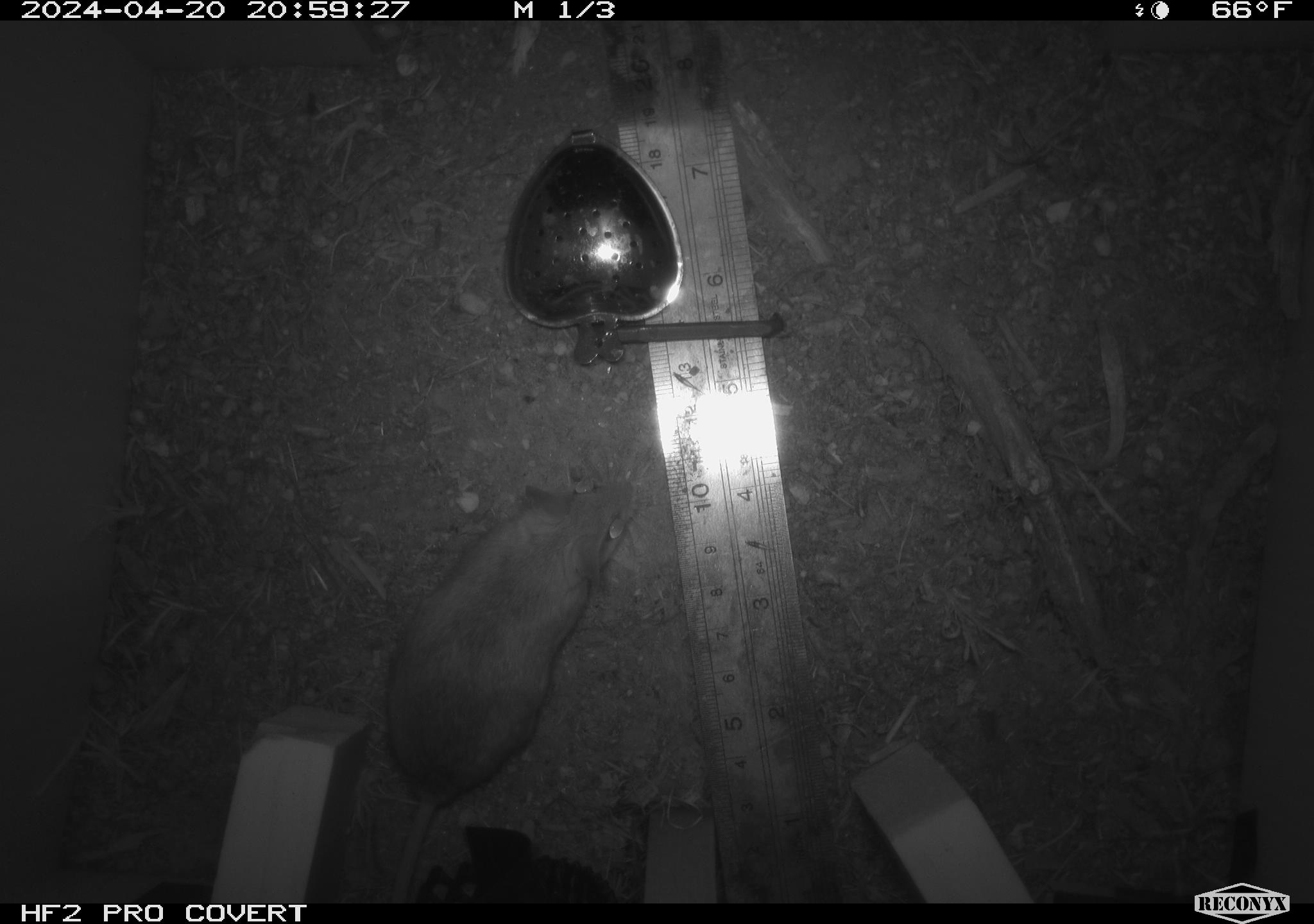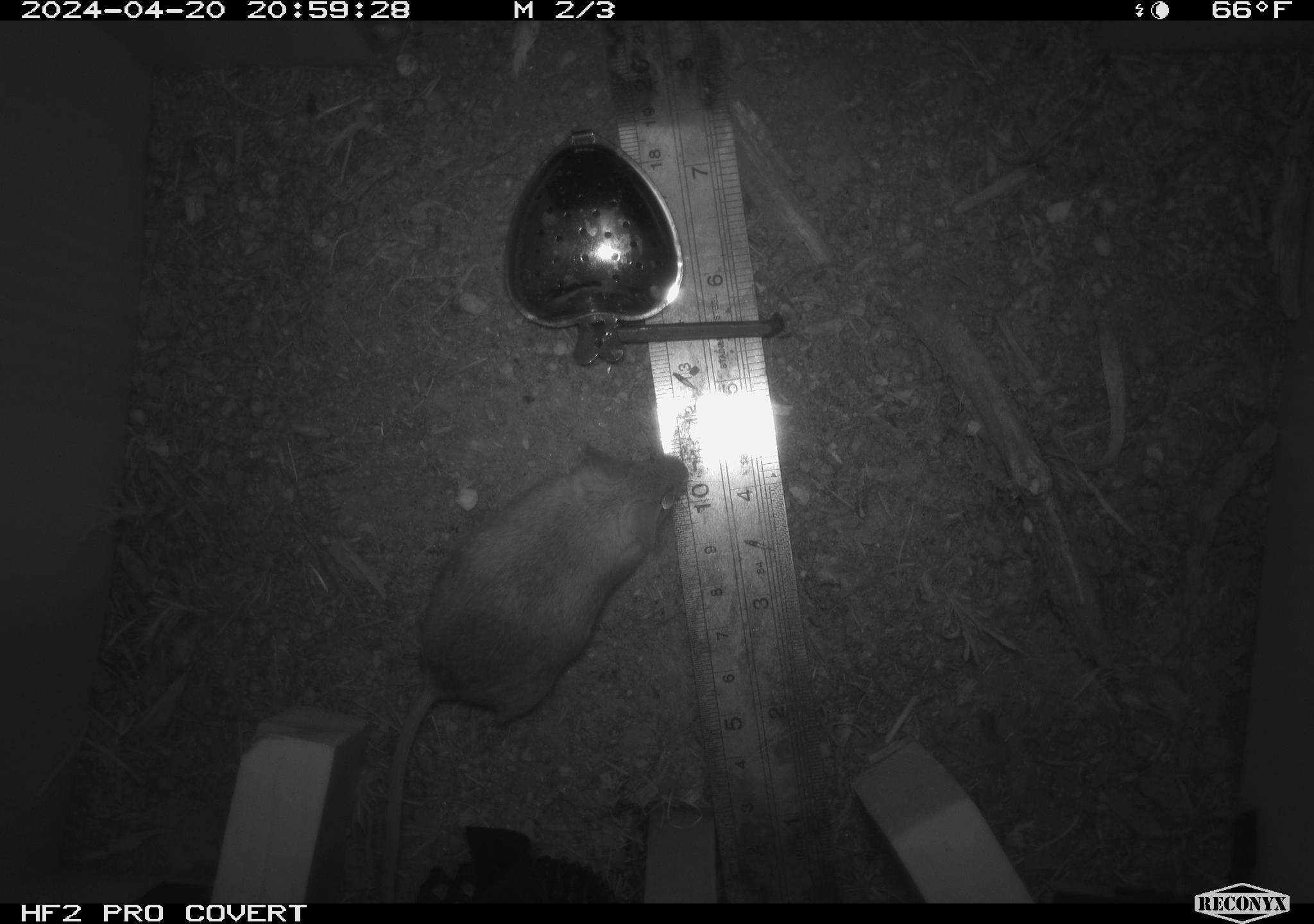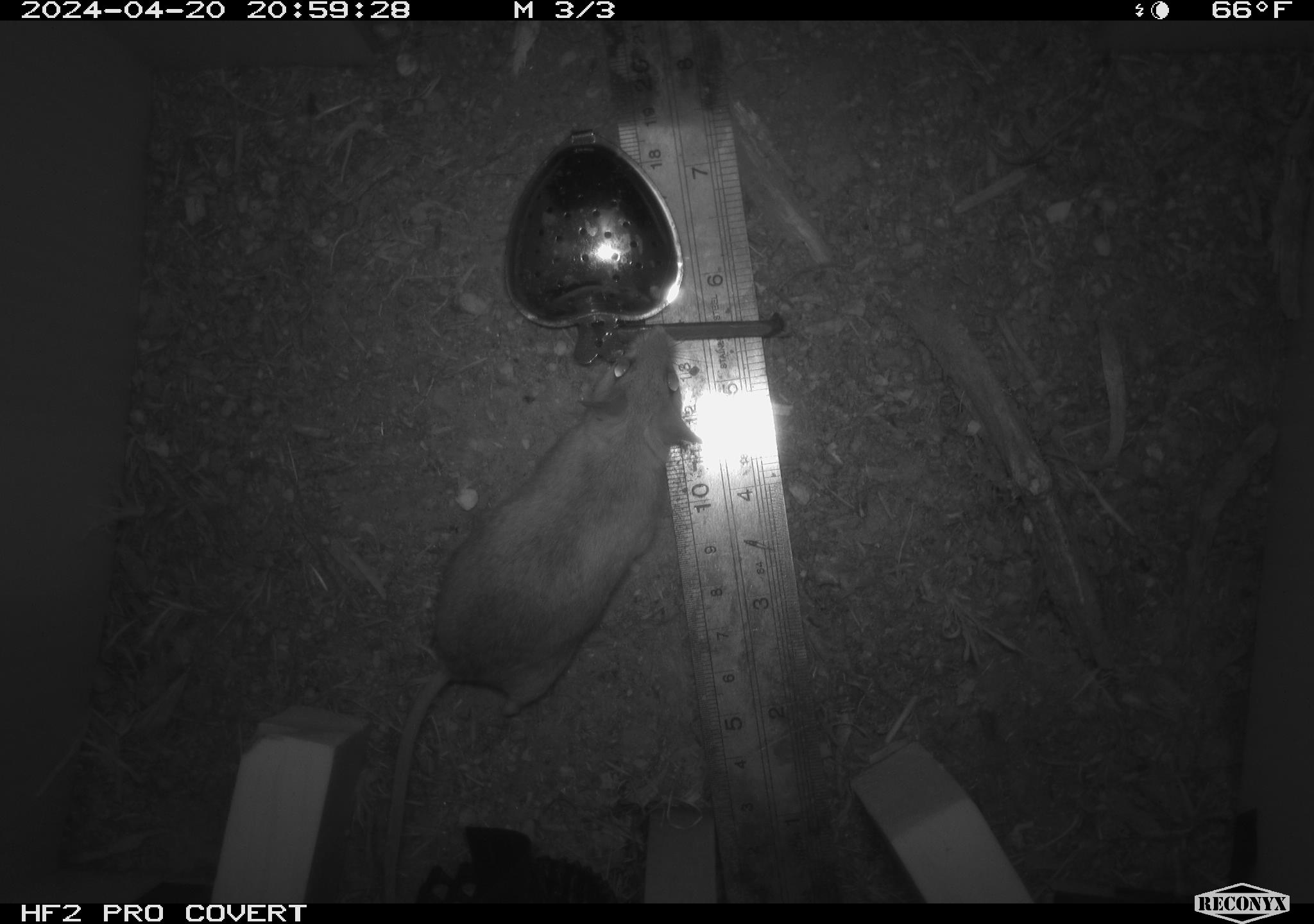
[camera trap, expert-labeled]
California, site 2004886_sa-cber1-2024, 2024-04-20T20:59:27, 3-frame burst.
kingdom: Animalia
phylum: Chordata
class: Mammalia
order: Rodentia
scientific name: Rodentia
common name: mouse species